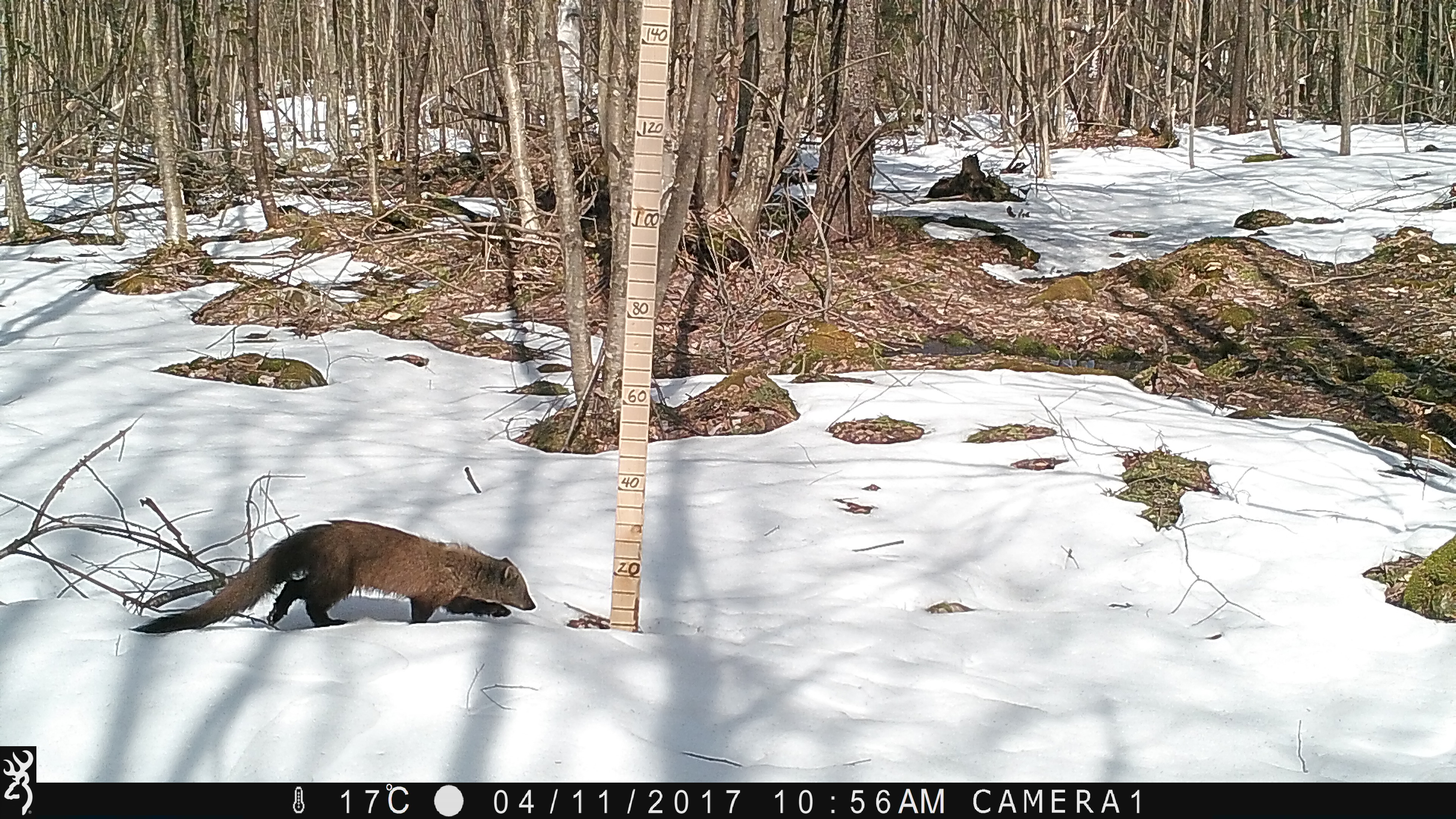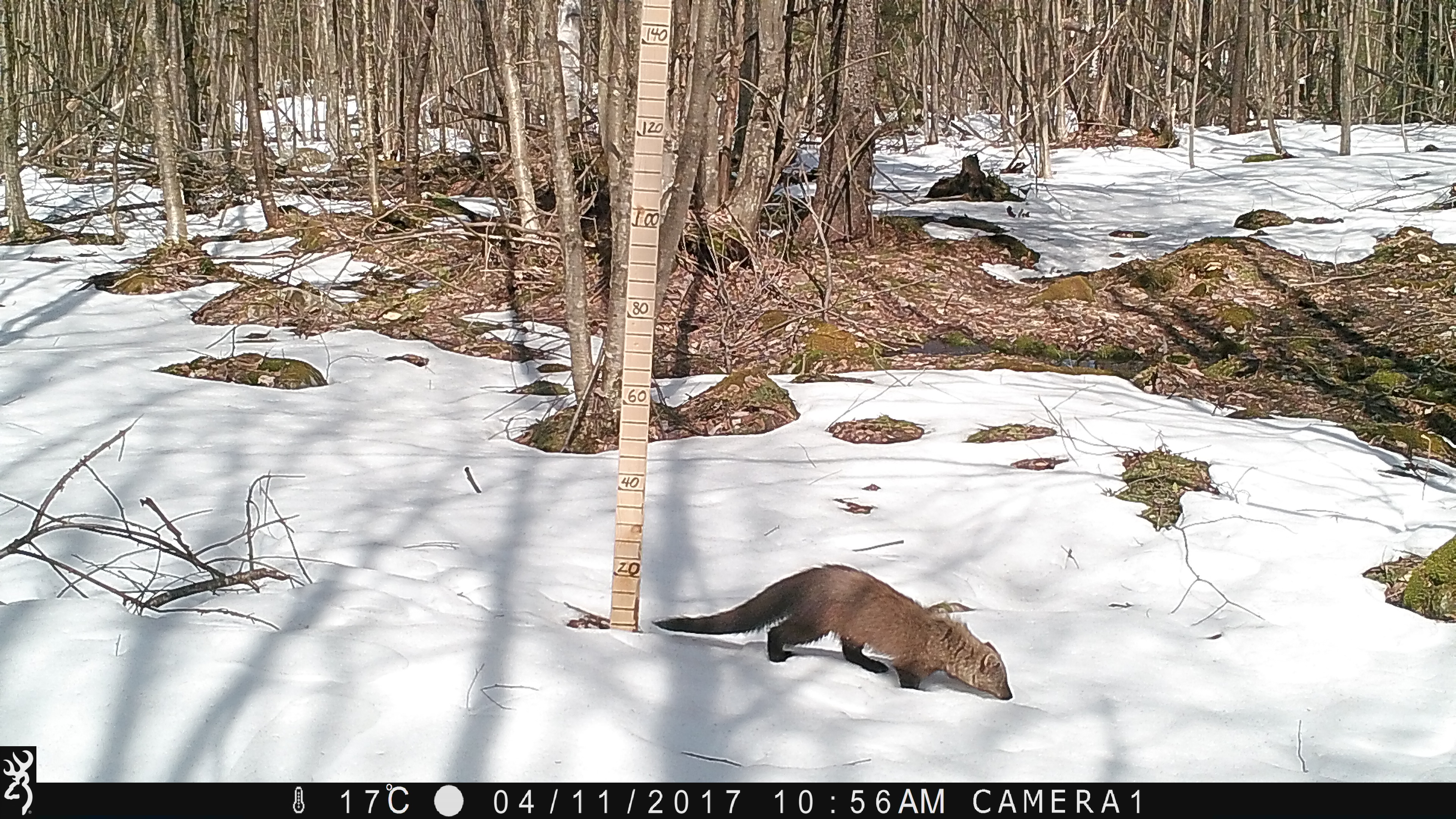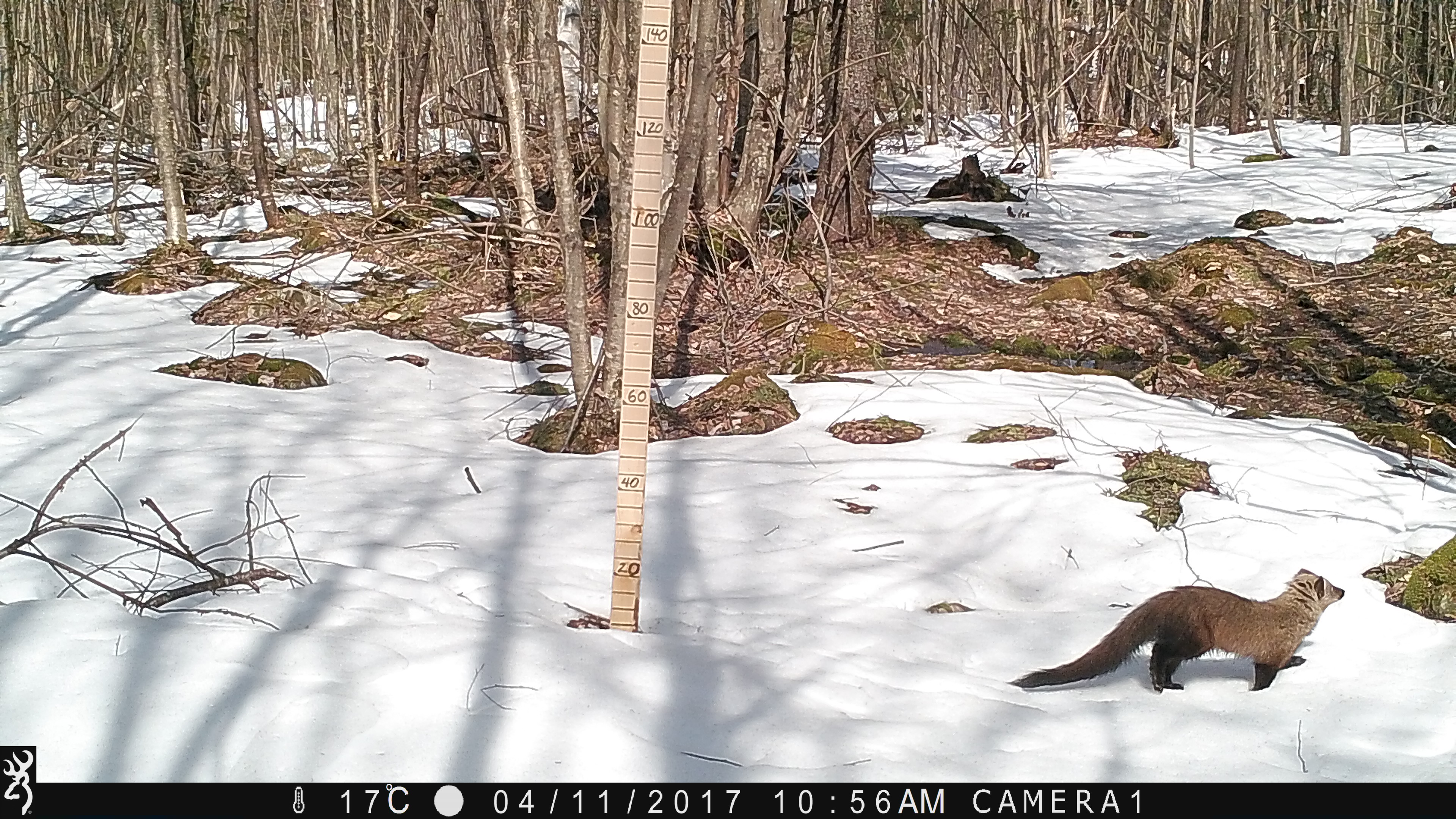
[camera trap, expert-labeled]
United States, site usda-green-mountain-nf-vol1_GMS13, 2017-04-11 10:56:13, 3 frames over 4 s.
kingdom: Animalia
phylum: Chordata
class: Mammalia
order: Carnivora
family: Mustelidae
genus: Pekania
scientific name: Pekania pennanti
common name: fisher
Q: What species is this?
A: Fisher (Pekania pennanti).